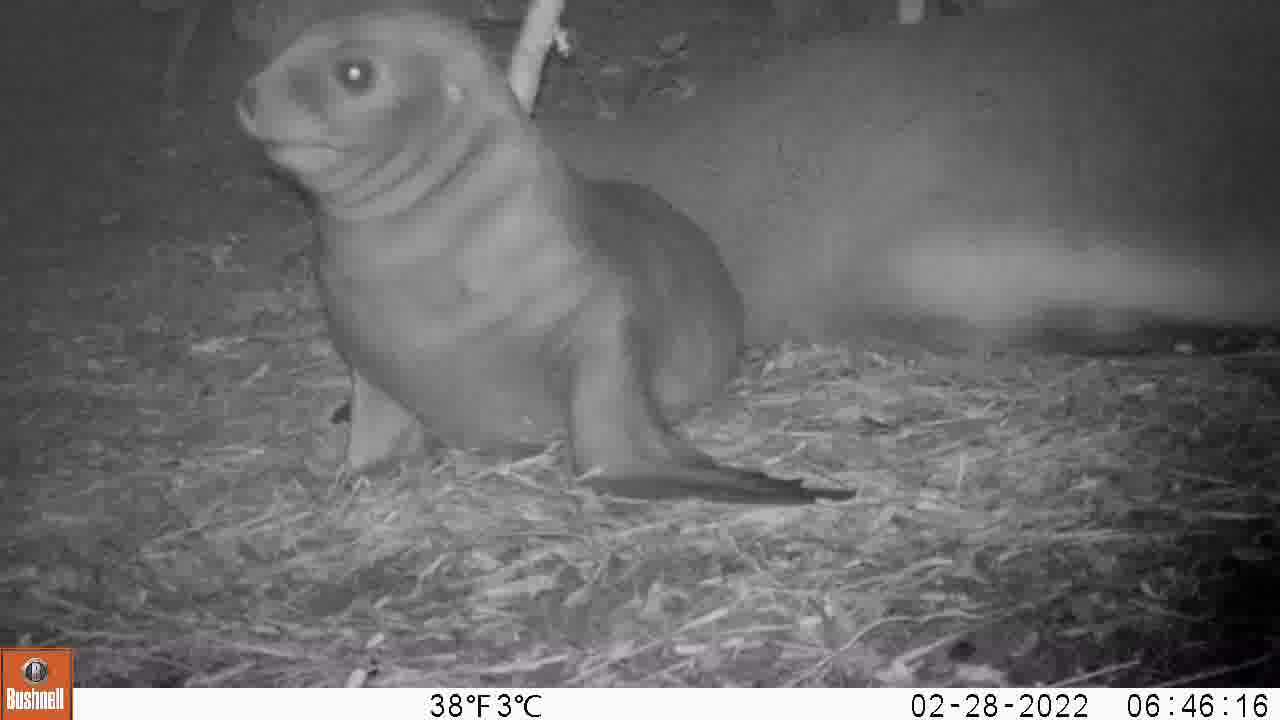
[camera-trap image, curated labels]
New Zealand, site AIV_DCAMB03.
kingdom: Animalia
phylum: Chordata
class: Mammalia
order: Carnivora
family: Otariidae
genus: Phocarctos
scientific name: Phocarctos hookeri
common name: new zealand sea lion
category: sealion